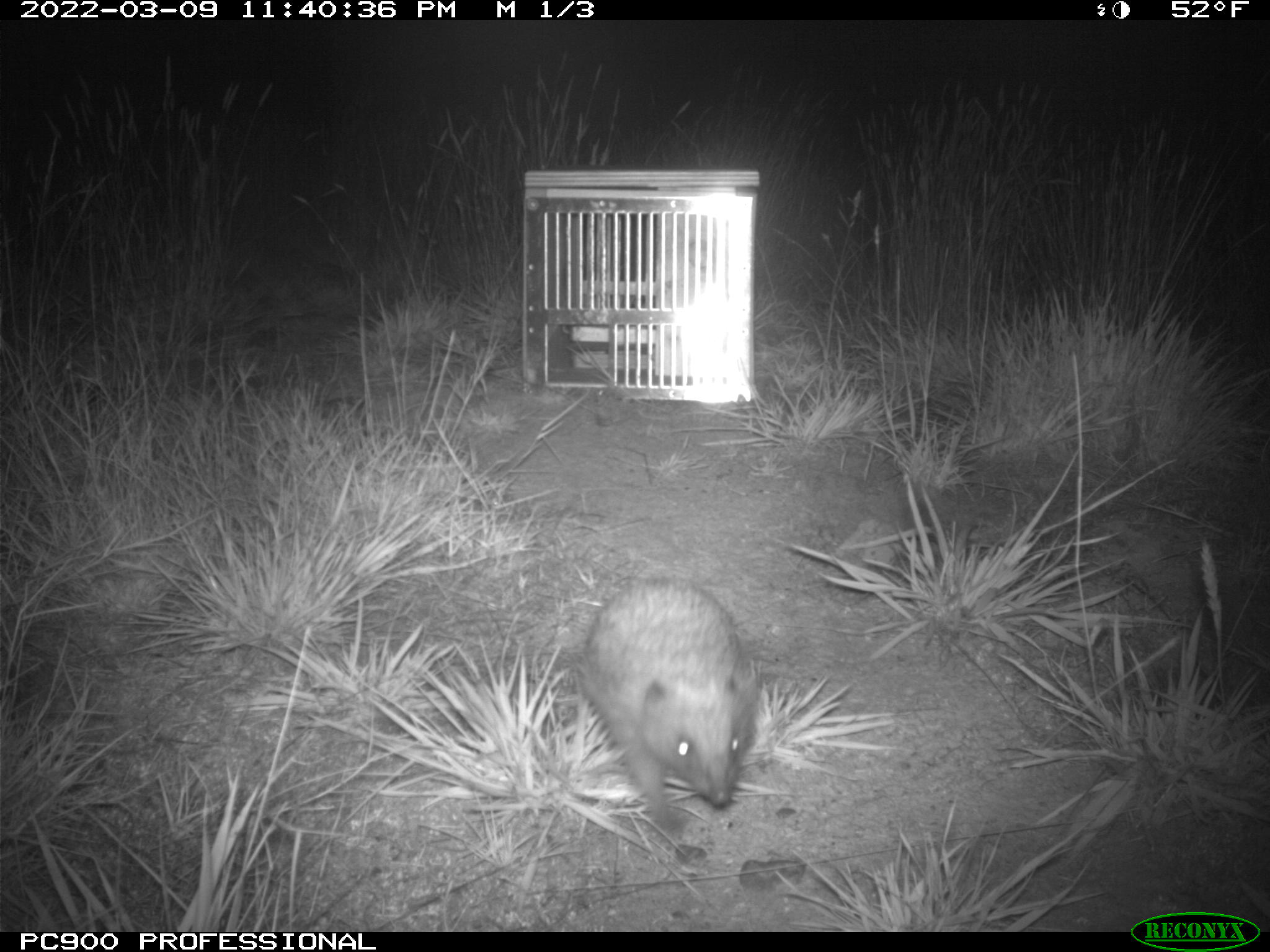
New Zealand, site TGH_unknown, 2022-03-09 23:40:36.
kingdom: Animalia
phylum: Chordata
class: Mammalia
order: Eulipotyphla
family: Erinaceidae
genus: Erinaceus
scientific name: Erinaceus europaeus europaeus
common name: european hedgehog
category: hedgehog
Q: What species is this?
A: Hedgehog (european hedgehog) (Erinaceus europaeus europaeus).